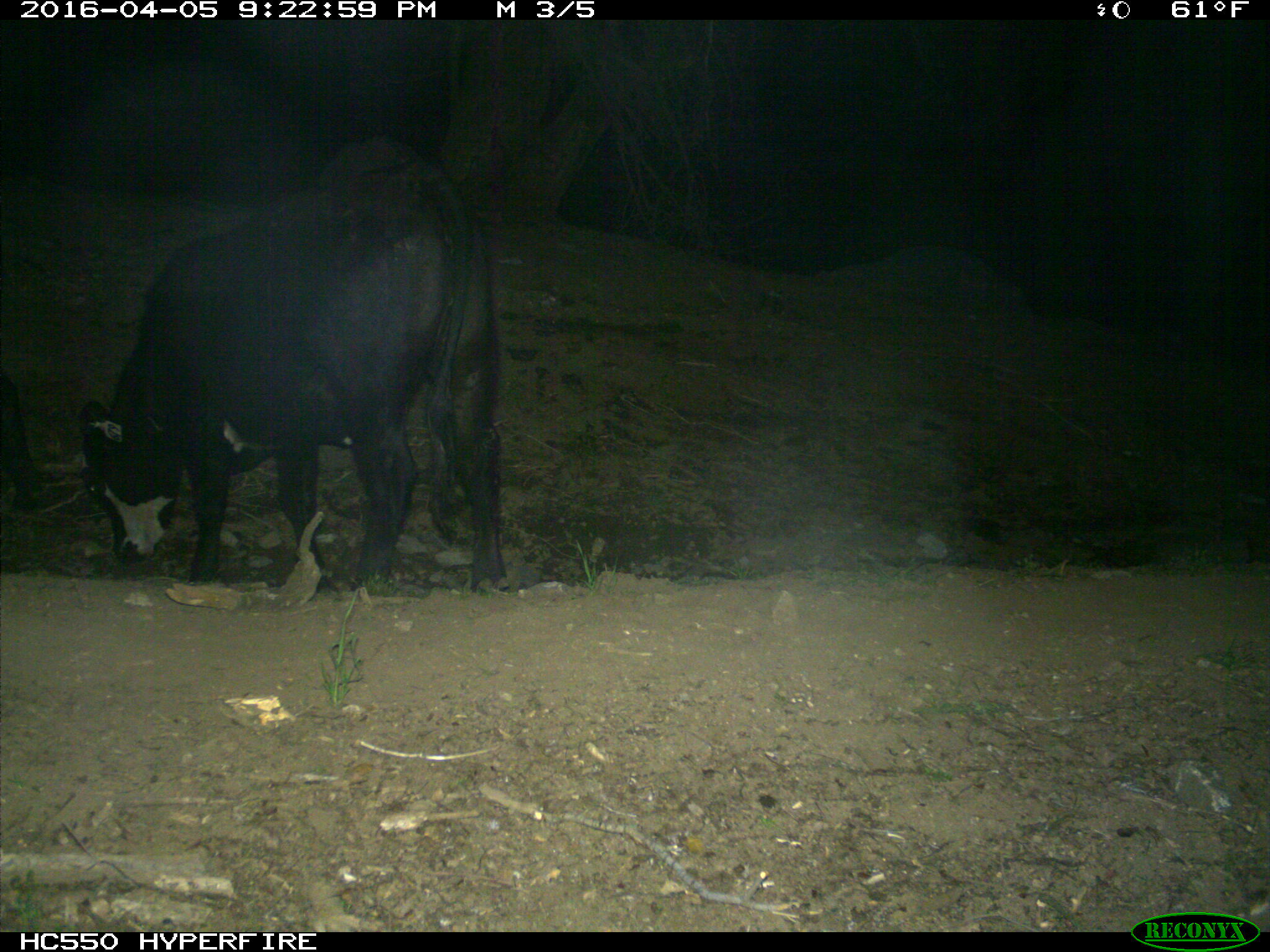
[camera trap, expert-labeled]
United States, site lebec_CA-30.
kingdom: Animalia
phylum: Chordata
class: Mammalia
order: Artiodactyla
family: Bovidae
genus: Bos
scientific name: Bos taurus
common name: domestic cow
Bos taurus (domestic cow).